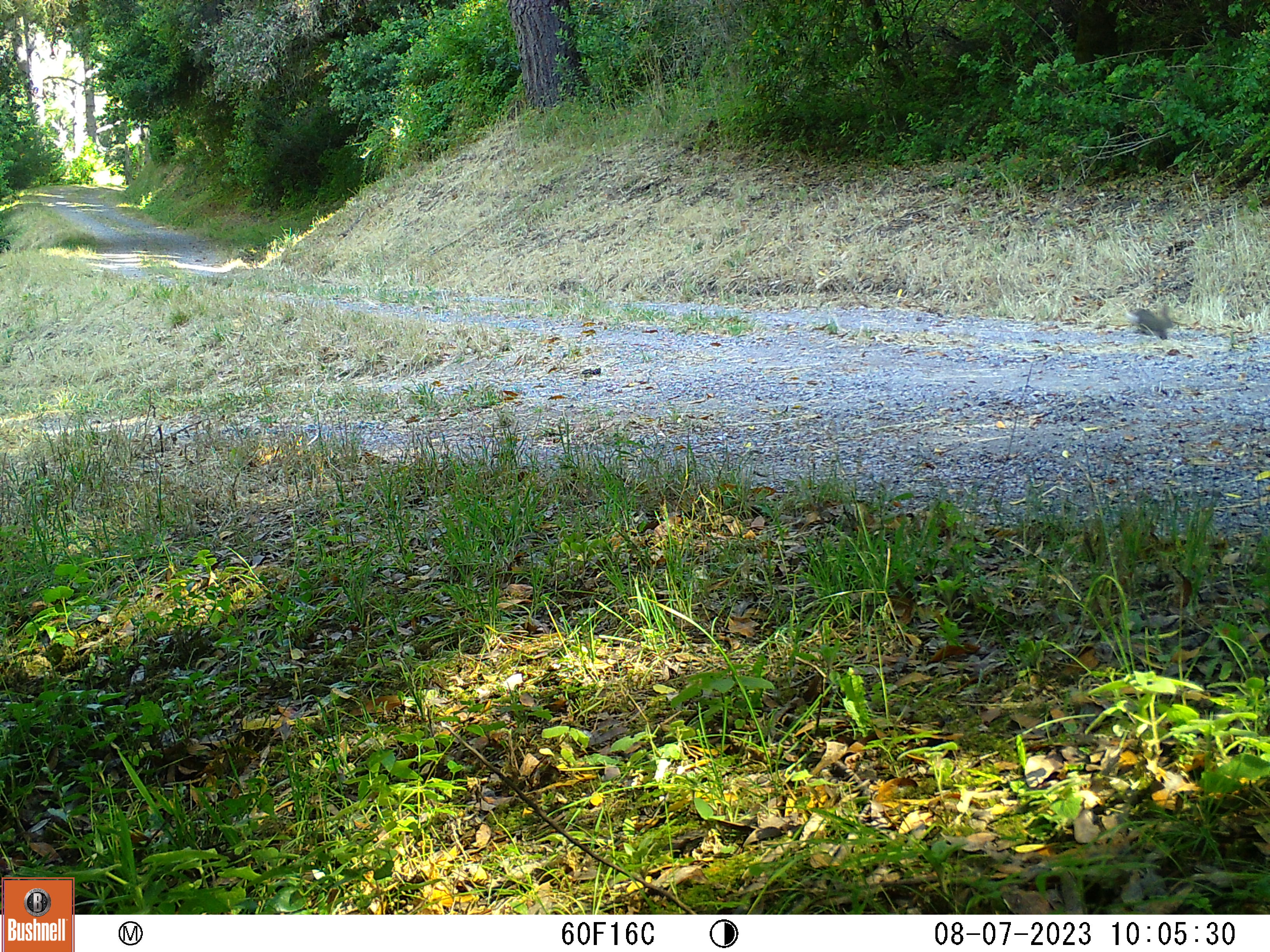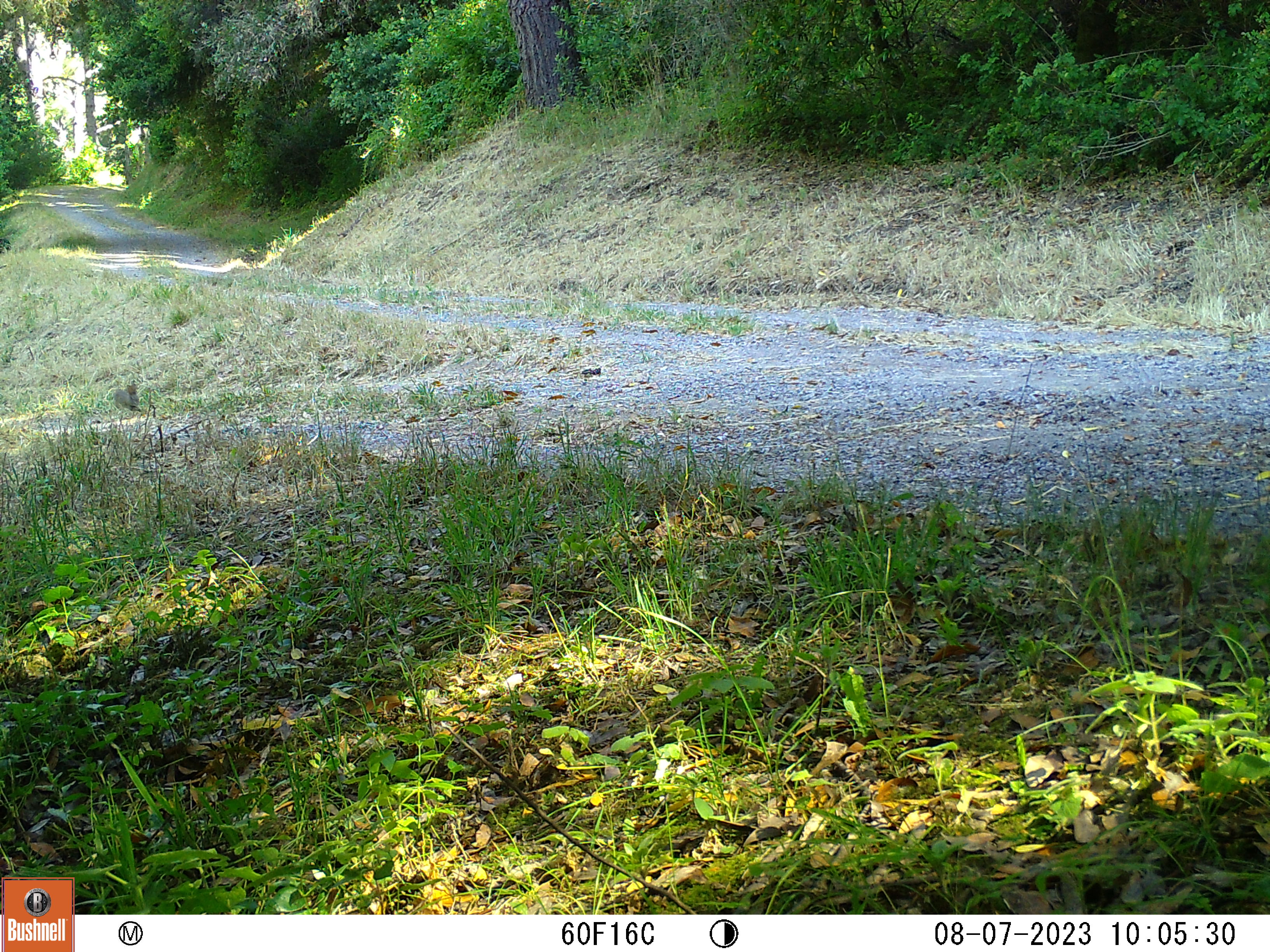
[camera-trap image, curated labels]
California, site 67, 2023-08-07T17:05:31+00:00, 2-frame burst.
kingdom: Animalia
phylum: Chordata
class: Mammalia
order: Lagomorpha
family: Leporidae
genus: Sylvilagus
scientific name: Sylvilagus bachmani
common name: brush rabbit